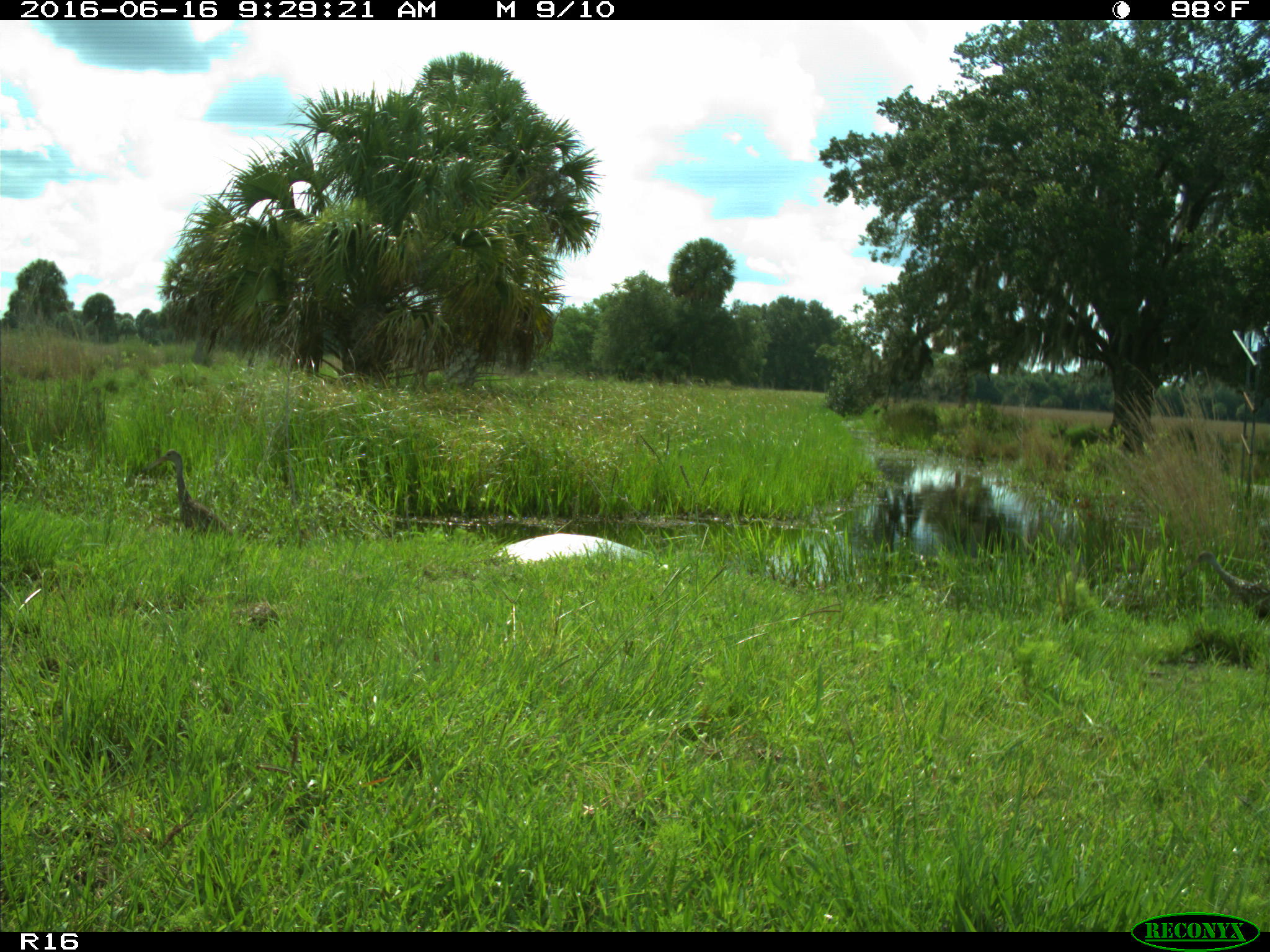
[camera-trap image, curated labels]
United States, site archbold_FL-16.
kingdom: Animalia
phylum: Chordata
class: Aves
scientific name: Aves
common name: birds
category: unidentified bird